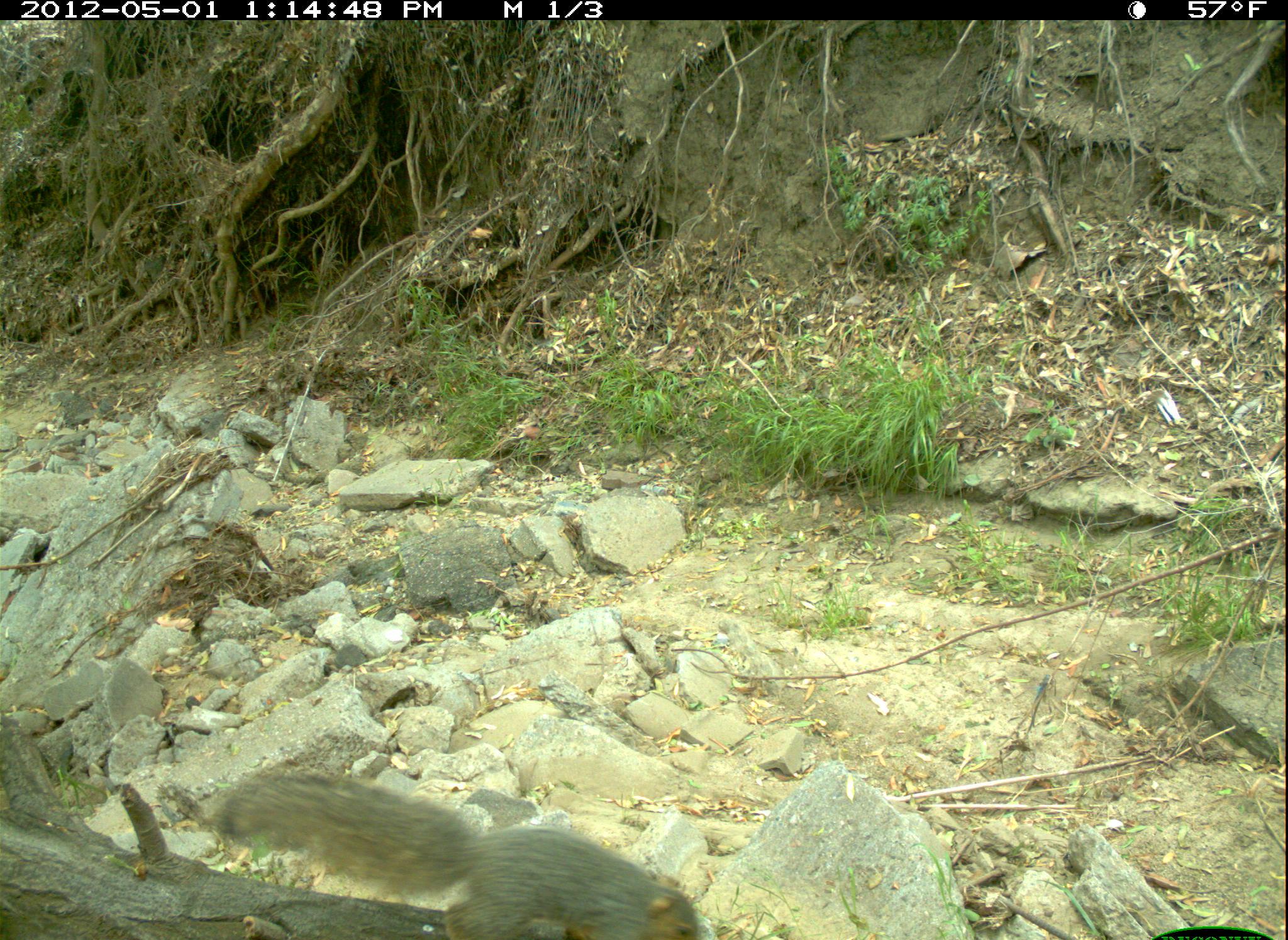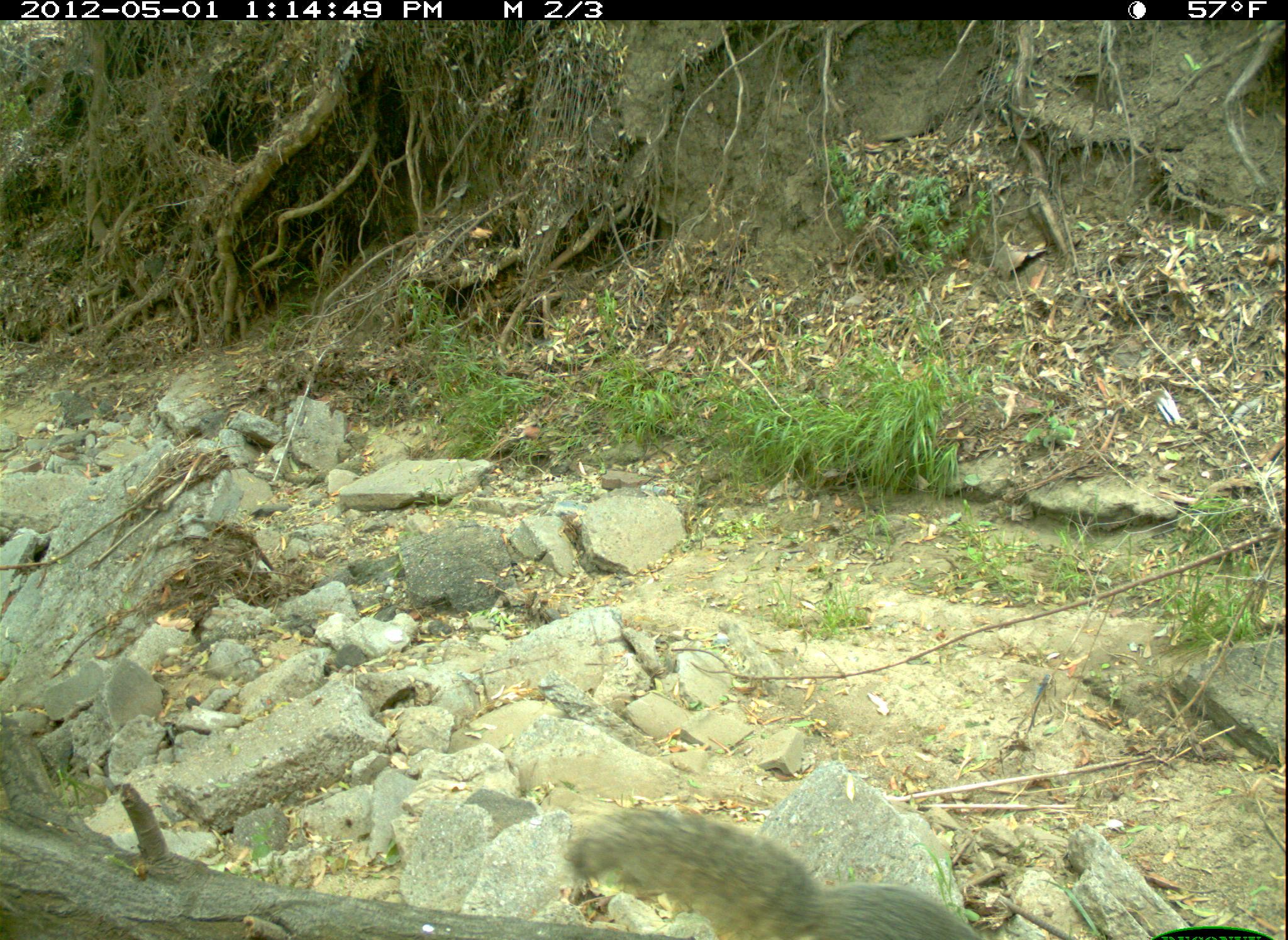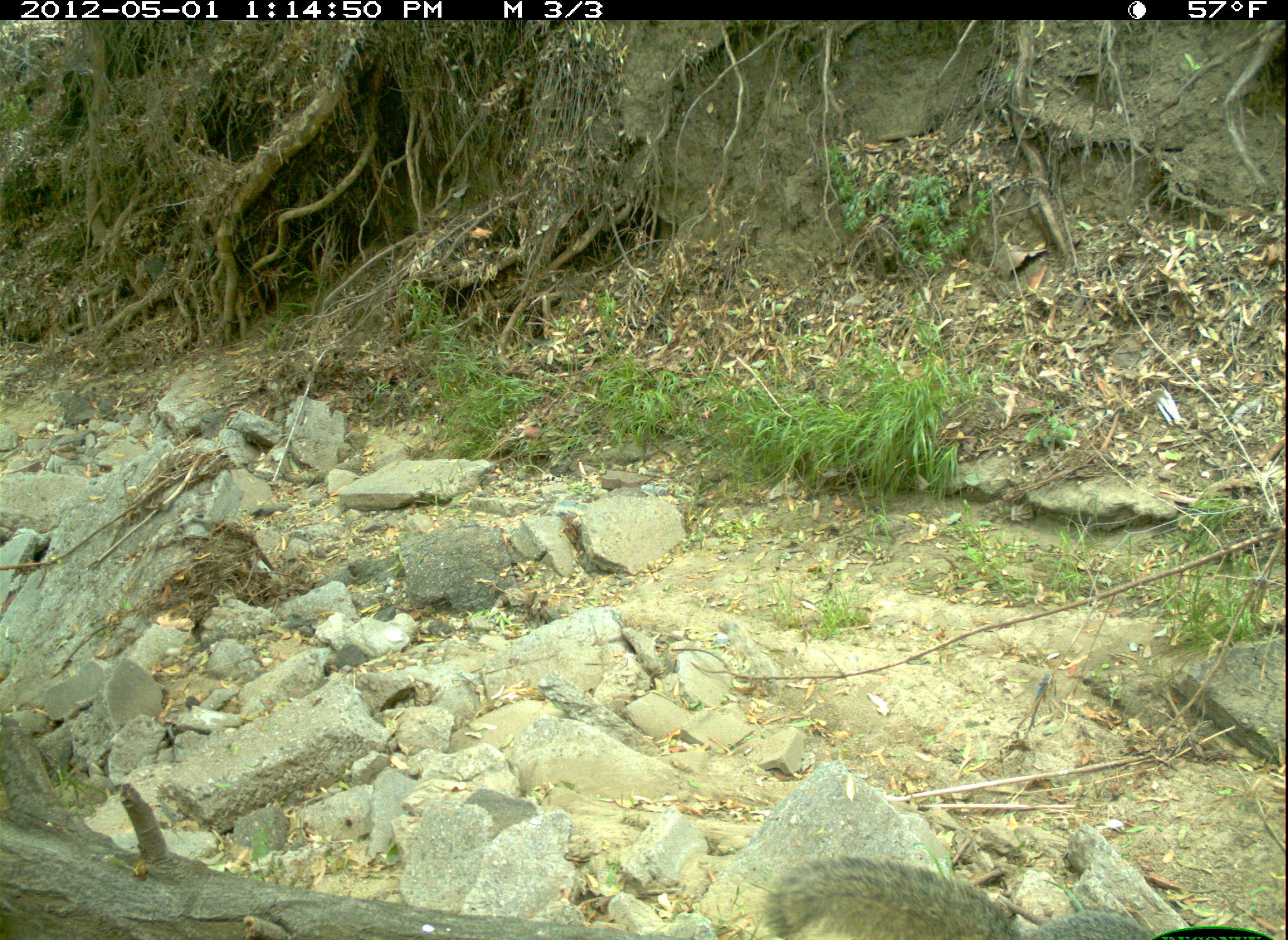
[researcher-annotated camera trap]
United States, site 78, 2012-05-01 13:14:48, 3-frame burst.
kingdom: Animalia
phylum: Chordata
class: Mammalia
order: Rodentia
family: Sciuridae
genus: Sciurus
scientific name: Sciurus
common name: squirrel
Squirrel (Sciurus).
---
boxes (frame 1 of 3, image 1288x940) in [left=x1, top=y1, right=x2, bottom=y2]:
squirrel: [left=203, top=762, right=741, bottom=940]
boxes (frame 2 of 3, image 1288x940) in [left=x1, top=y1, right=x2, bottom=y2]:
squirrel: [left=560, top=786, right=1008, bottom=940]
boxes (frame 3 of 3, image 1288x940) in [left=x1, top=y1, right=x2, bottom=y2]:
squirrel: [left=718, top=823, right=1167, bottom=940]